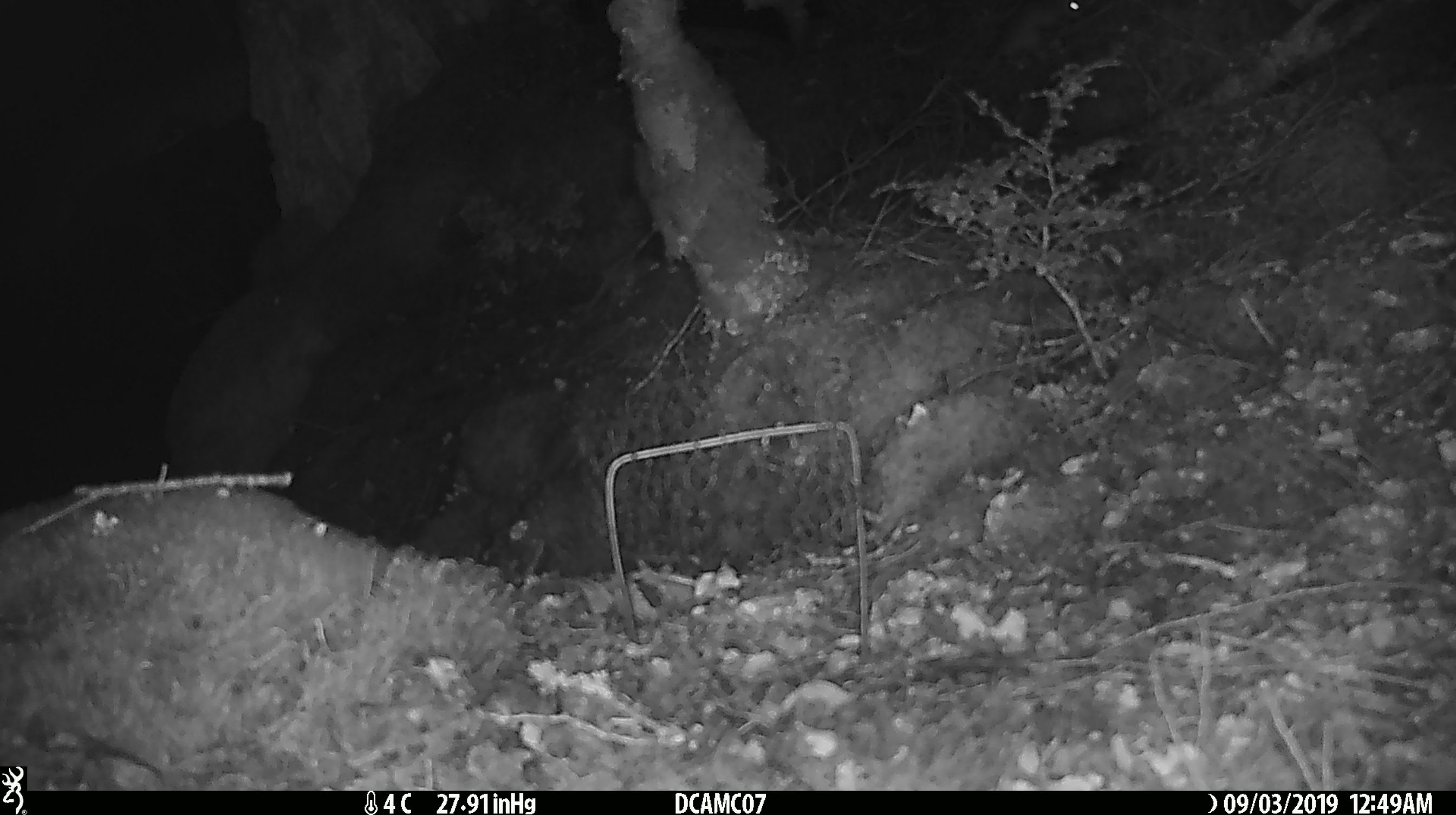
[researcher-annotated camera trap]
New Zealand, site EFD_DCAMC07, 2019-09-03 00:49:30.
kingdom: Animalia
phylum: Chordata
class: Mammalia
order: Rodentia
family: Muridae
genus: Mus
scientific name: Mus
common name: mouse